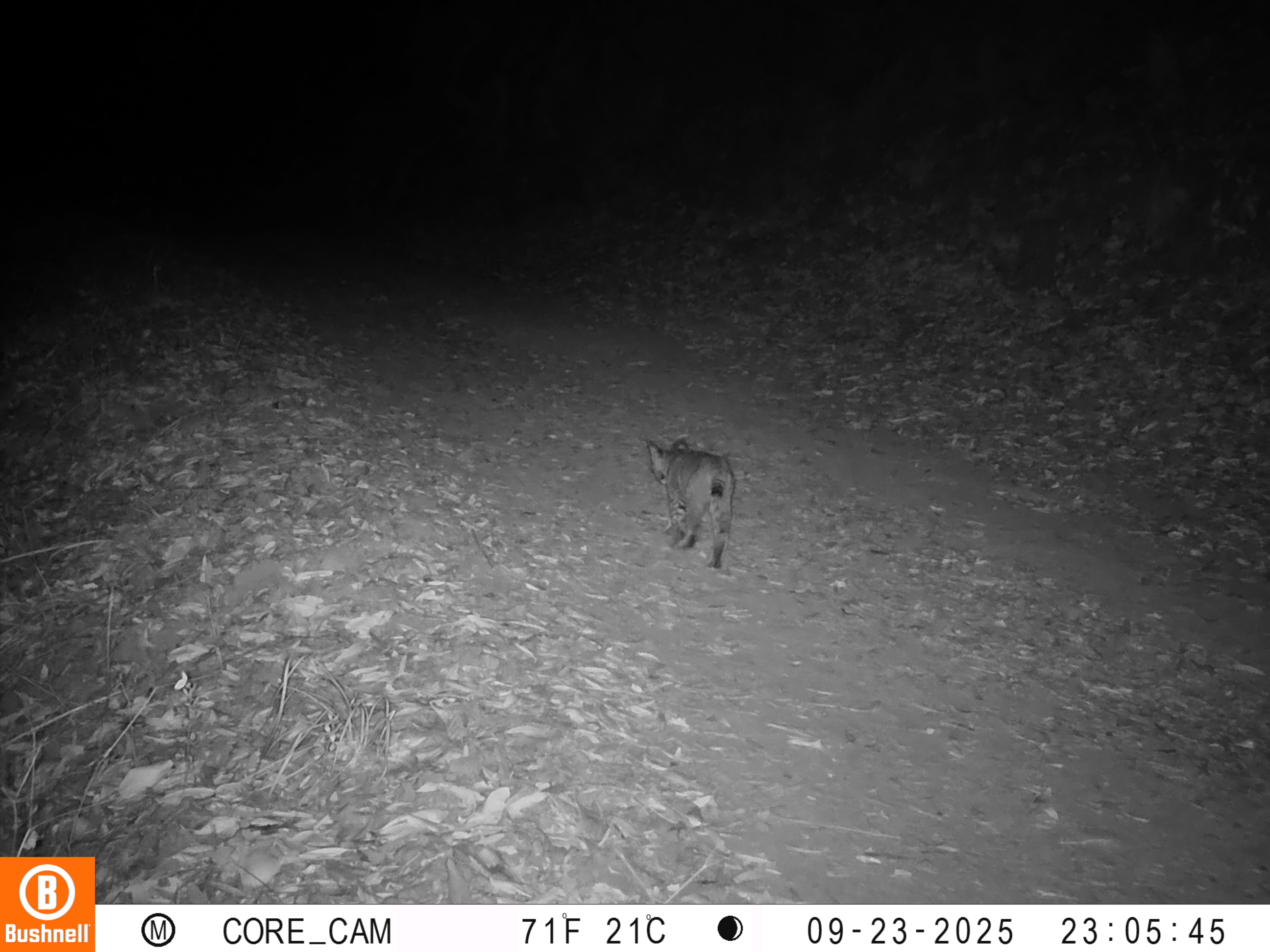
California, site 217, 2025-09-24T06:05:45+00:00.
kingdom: Animalia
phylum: Chordata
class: Mammalia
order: Carnivora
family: Felidae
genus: Lynx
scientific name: Lynx rufus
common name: bobcat